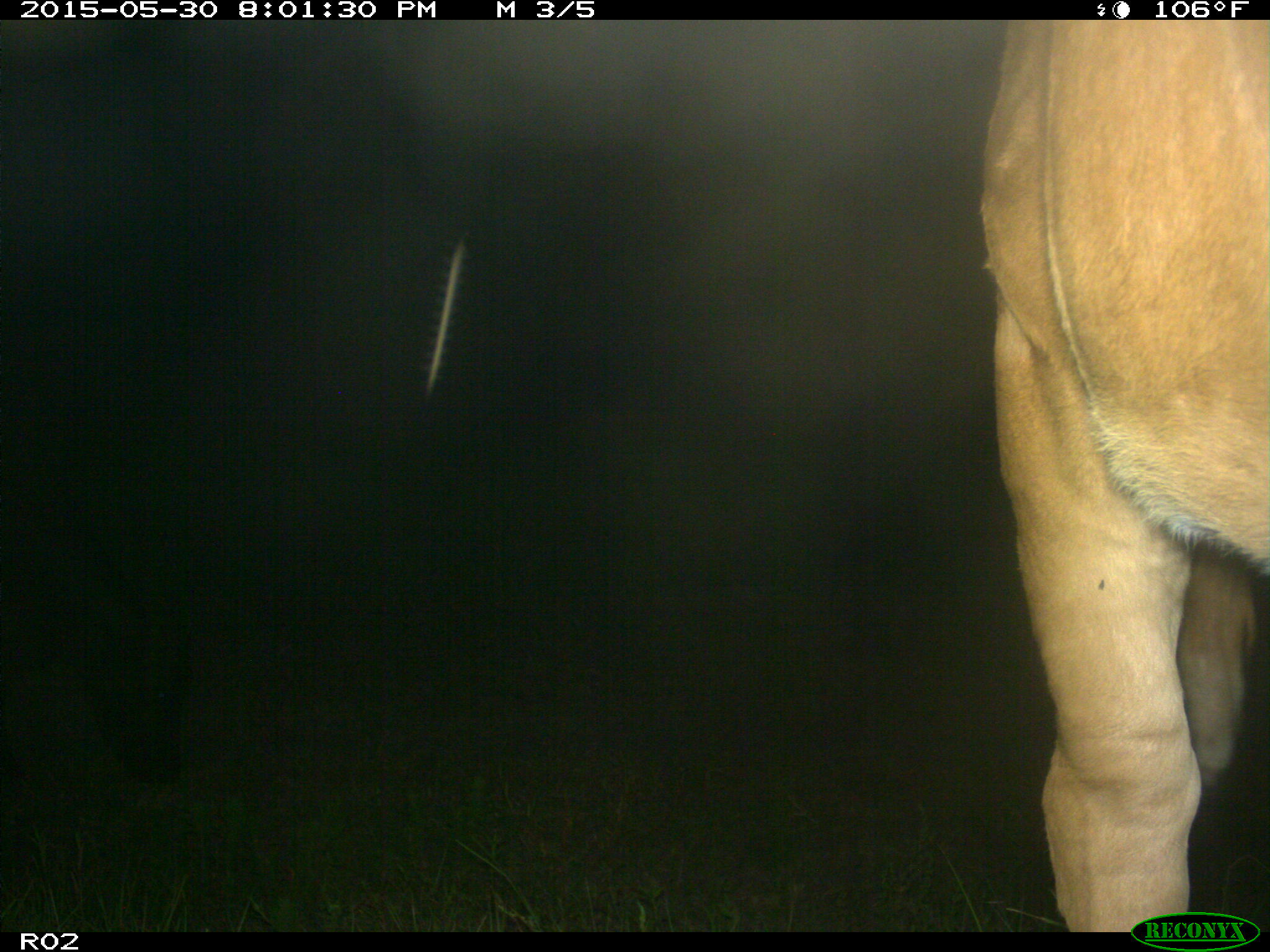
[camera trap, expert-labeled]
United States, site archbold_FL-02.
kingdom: Animalia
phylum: Chordata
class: Mammalia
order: Artiodactyla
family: Bovidae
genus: Bos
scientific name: Bos taurus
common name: domestic cow